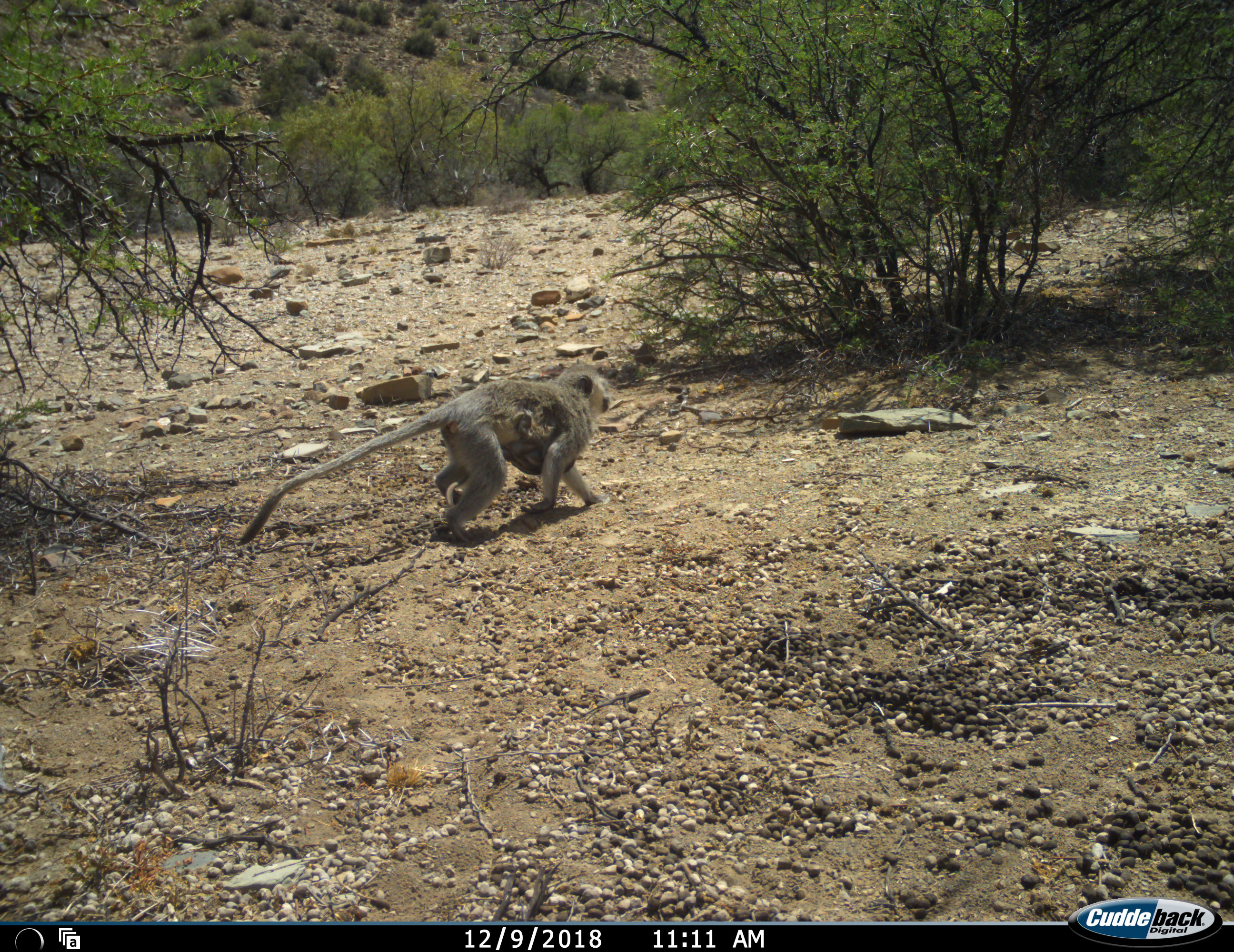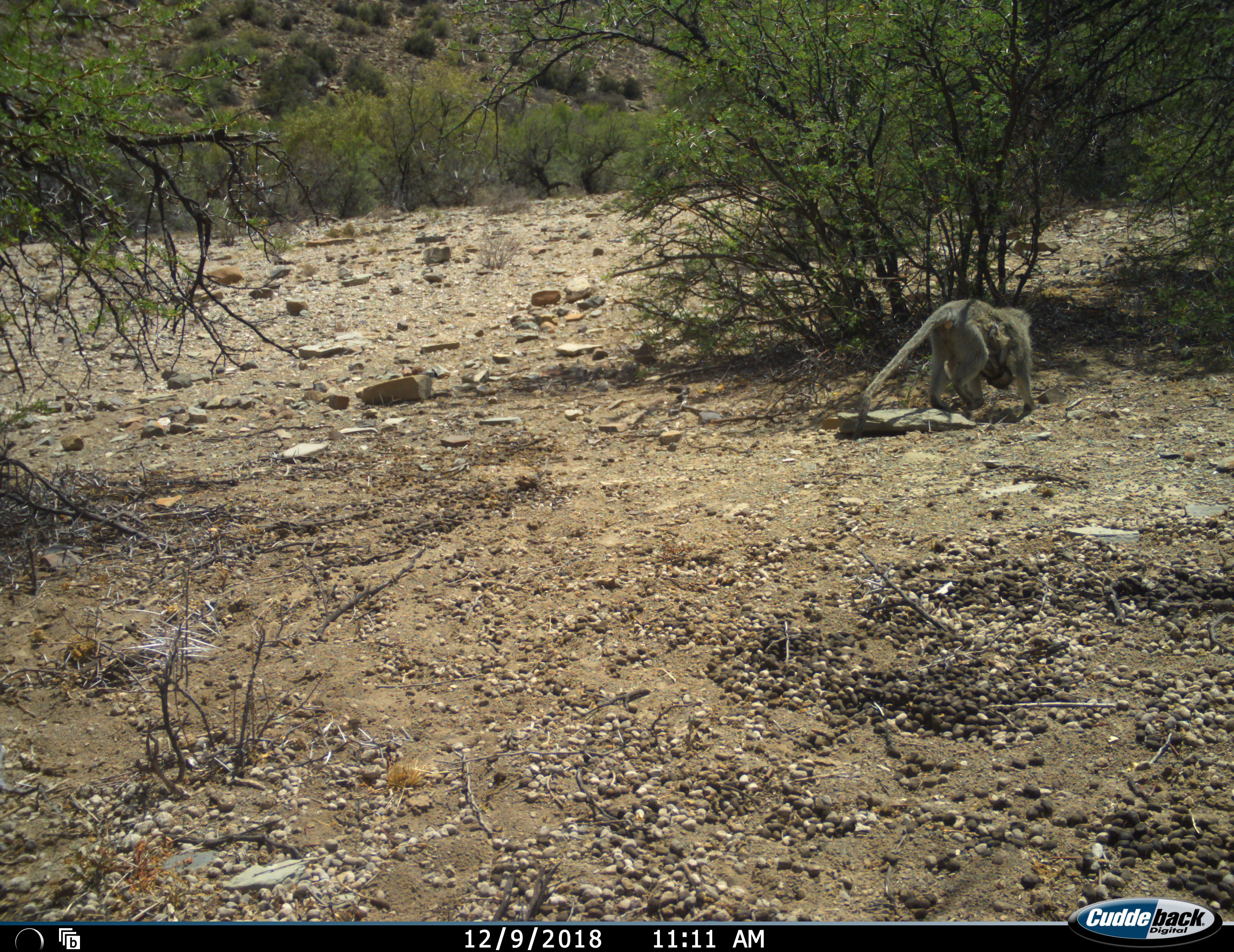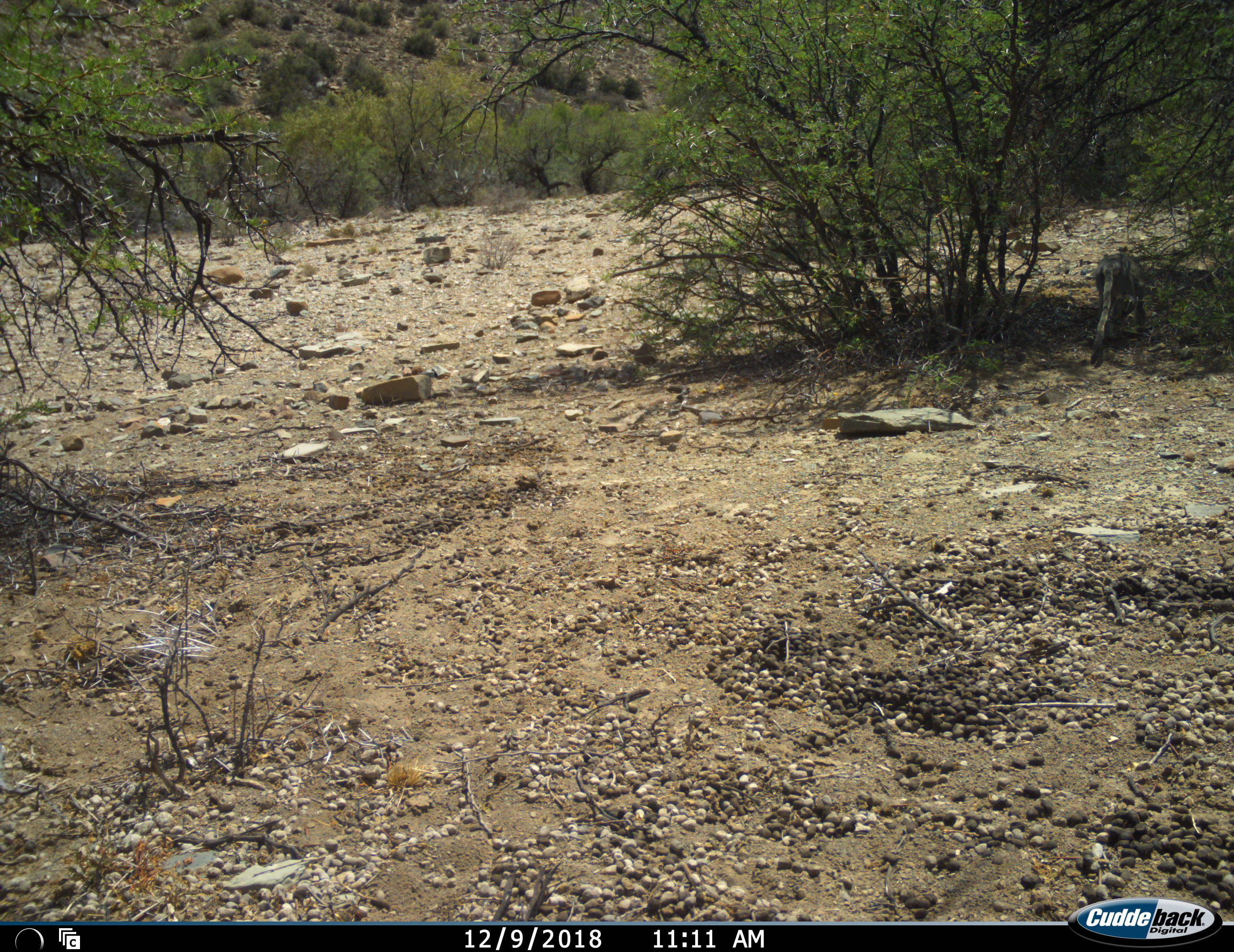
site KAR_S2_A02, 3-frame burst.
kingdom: Animalia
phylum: Chordata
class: Mammalia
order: Primates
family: Cercopithecidae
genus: Chlorocebus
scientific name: Chlorocebus pygerythrus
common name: vervet monkey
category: monkeyvervet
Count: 2.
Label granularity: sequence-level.